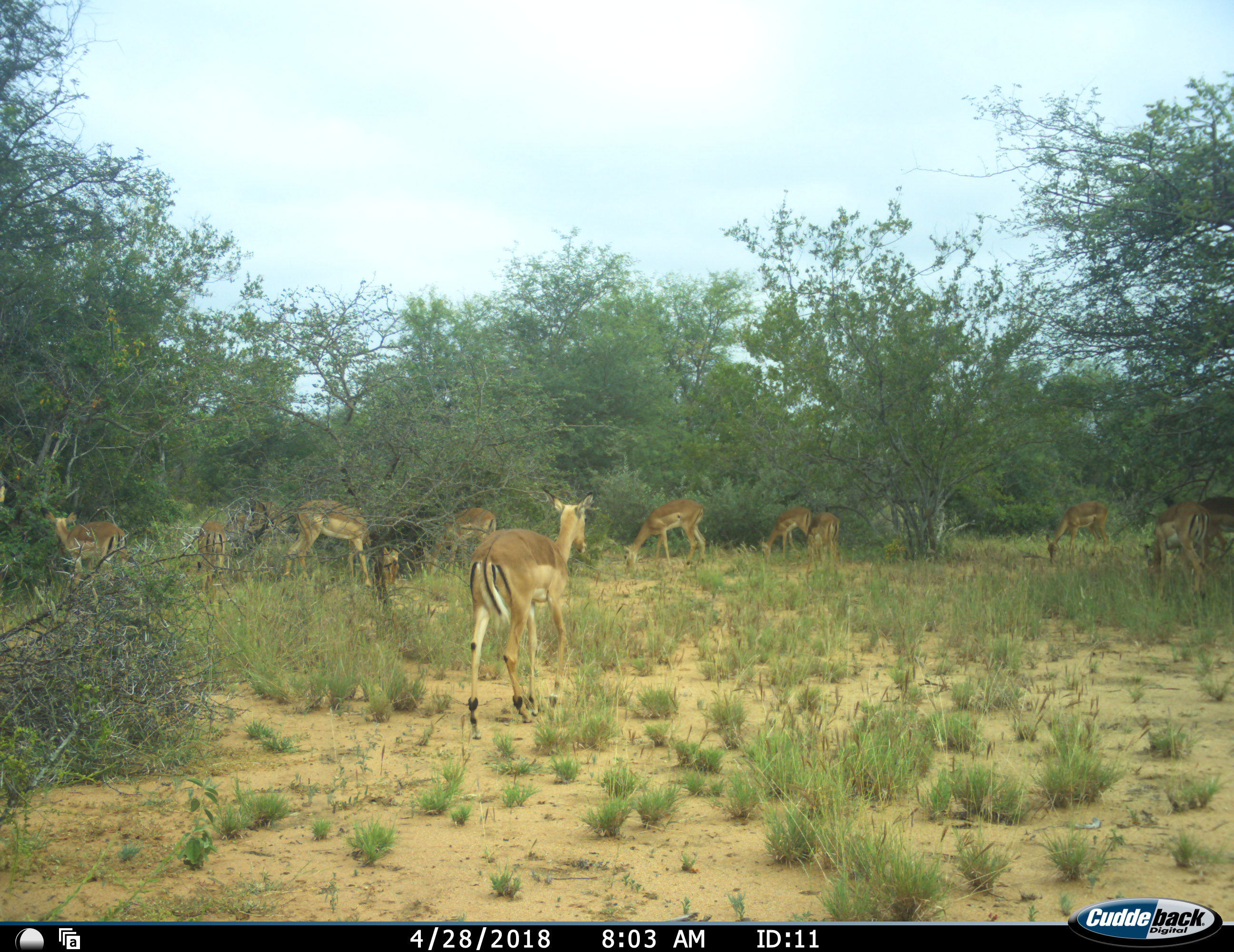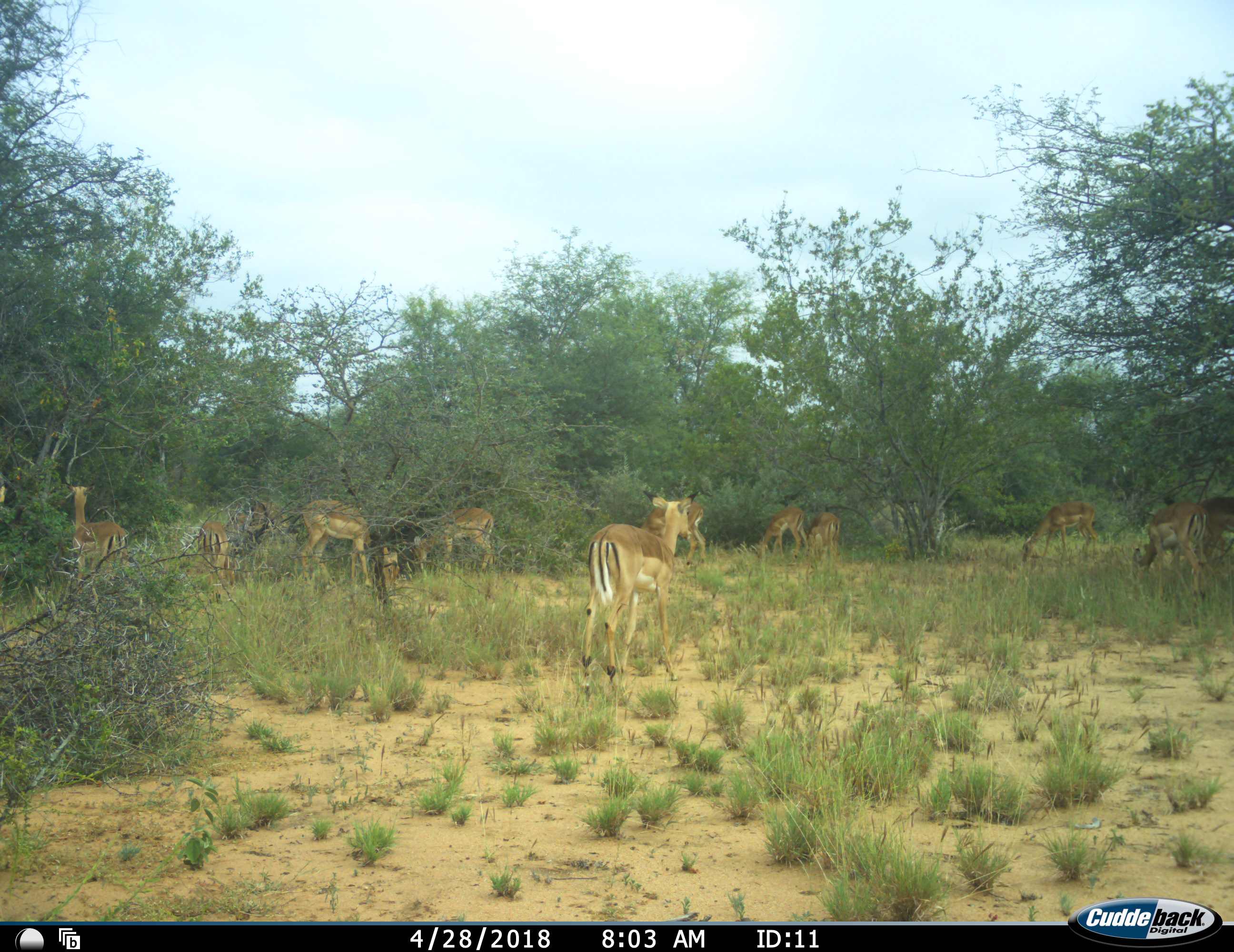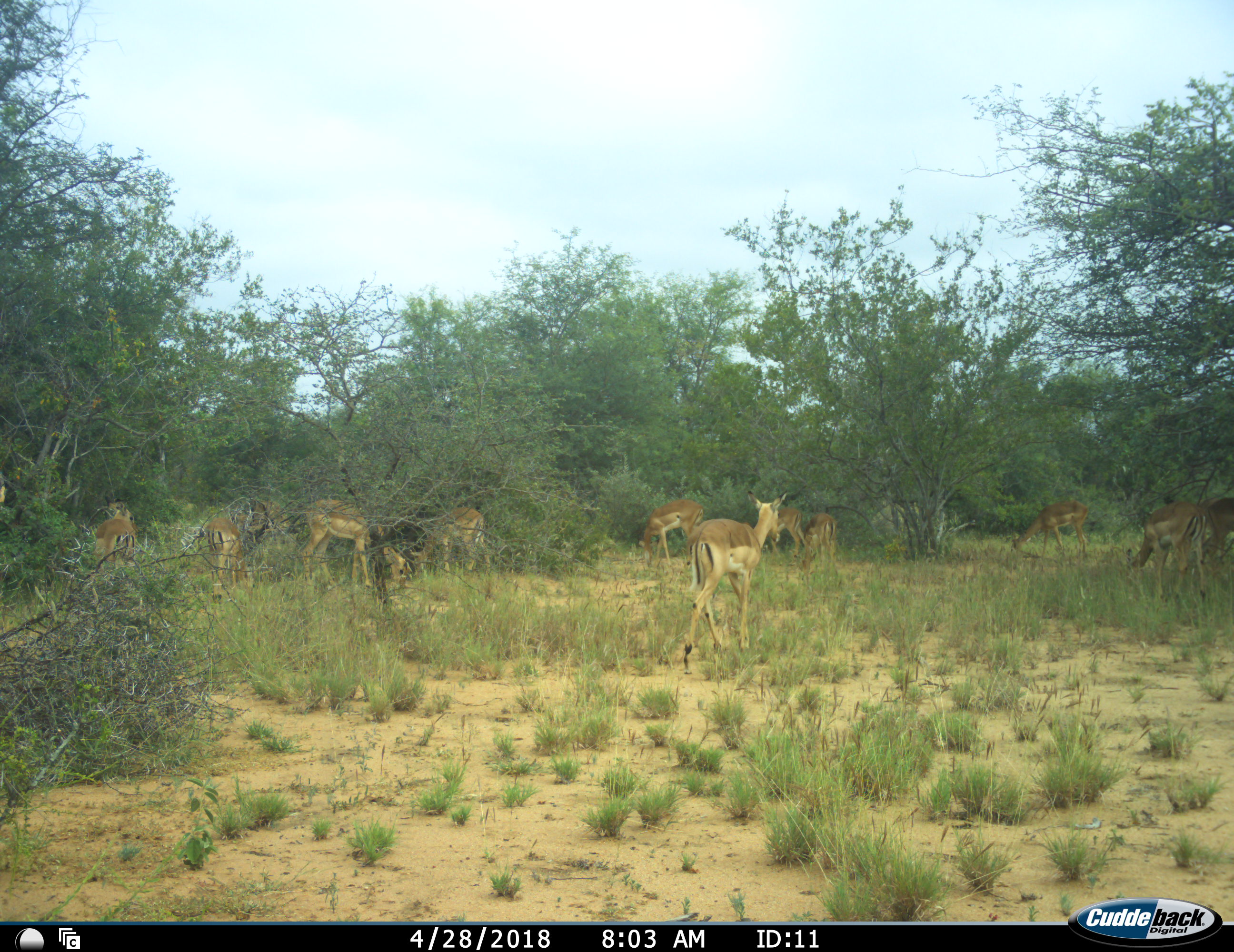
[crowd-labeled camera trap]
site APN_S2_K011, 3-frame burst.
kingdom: Animalia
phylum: Chordata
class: Mammalia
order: Artiodactyla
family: Bovidae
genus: Aepyceros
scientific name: Aepyceros melampus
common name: impala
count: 11-50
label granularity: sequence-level